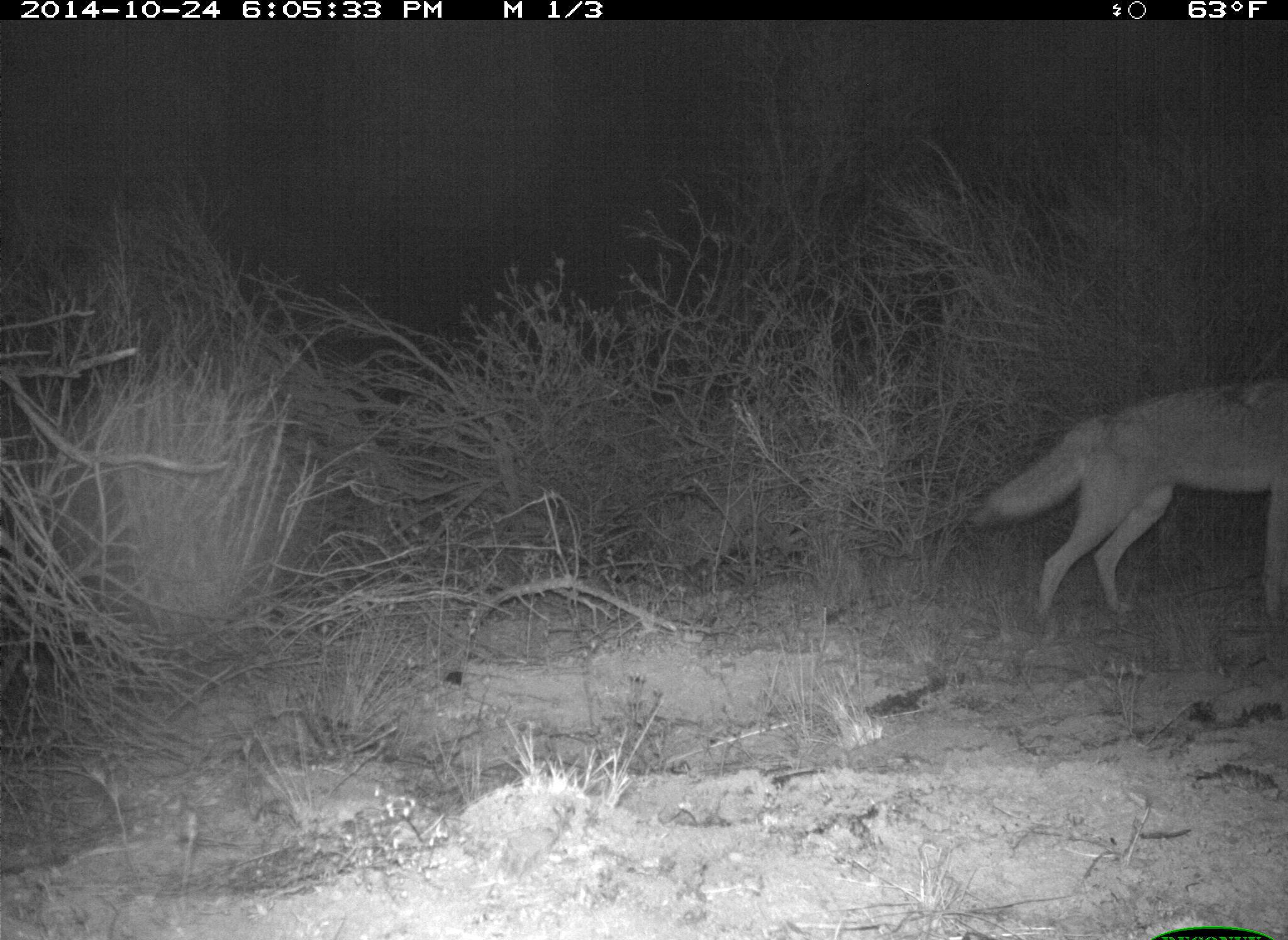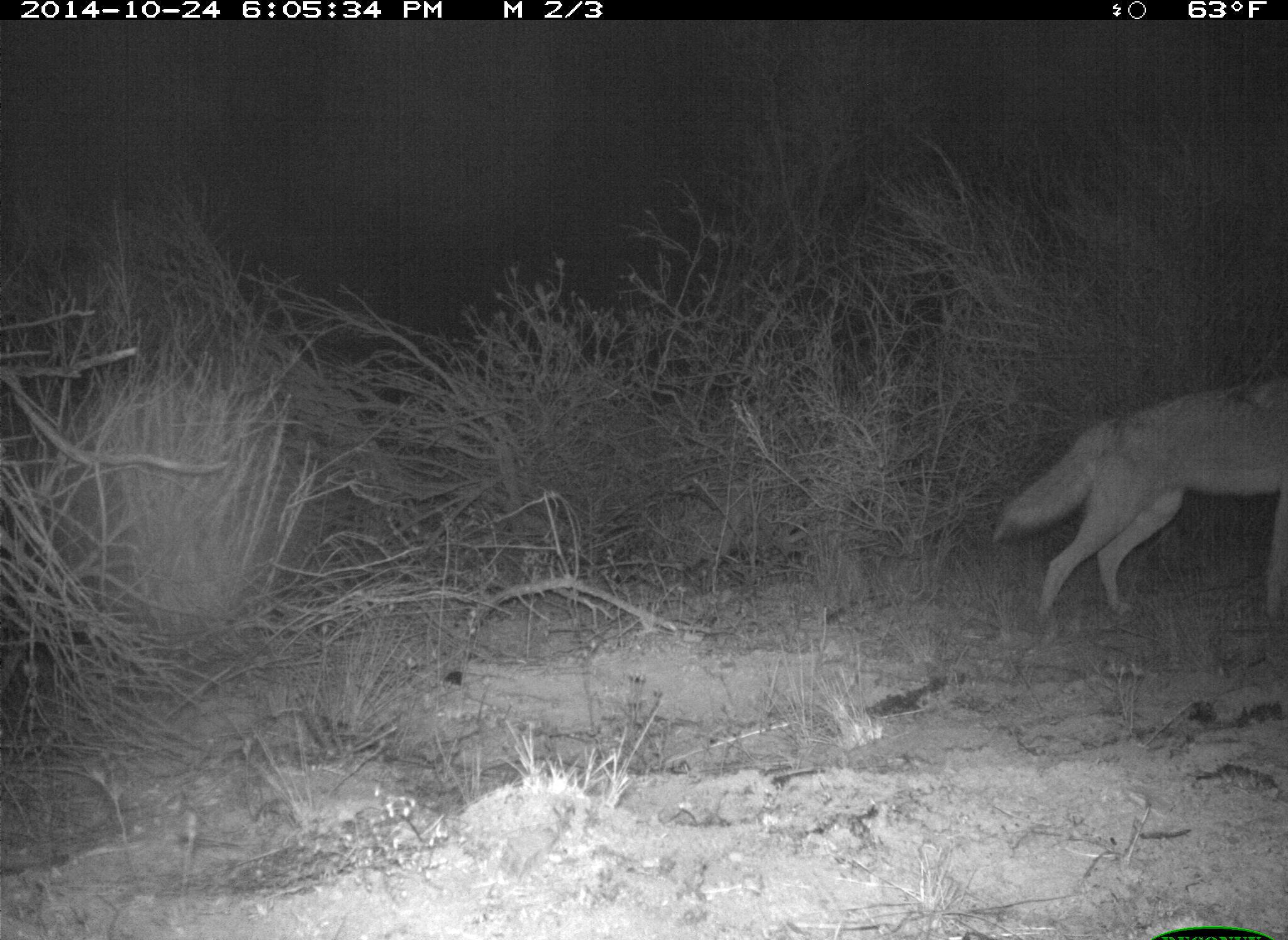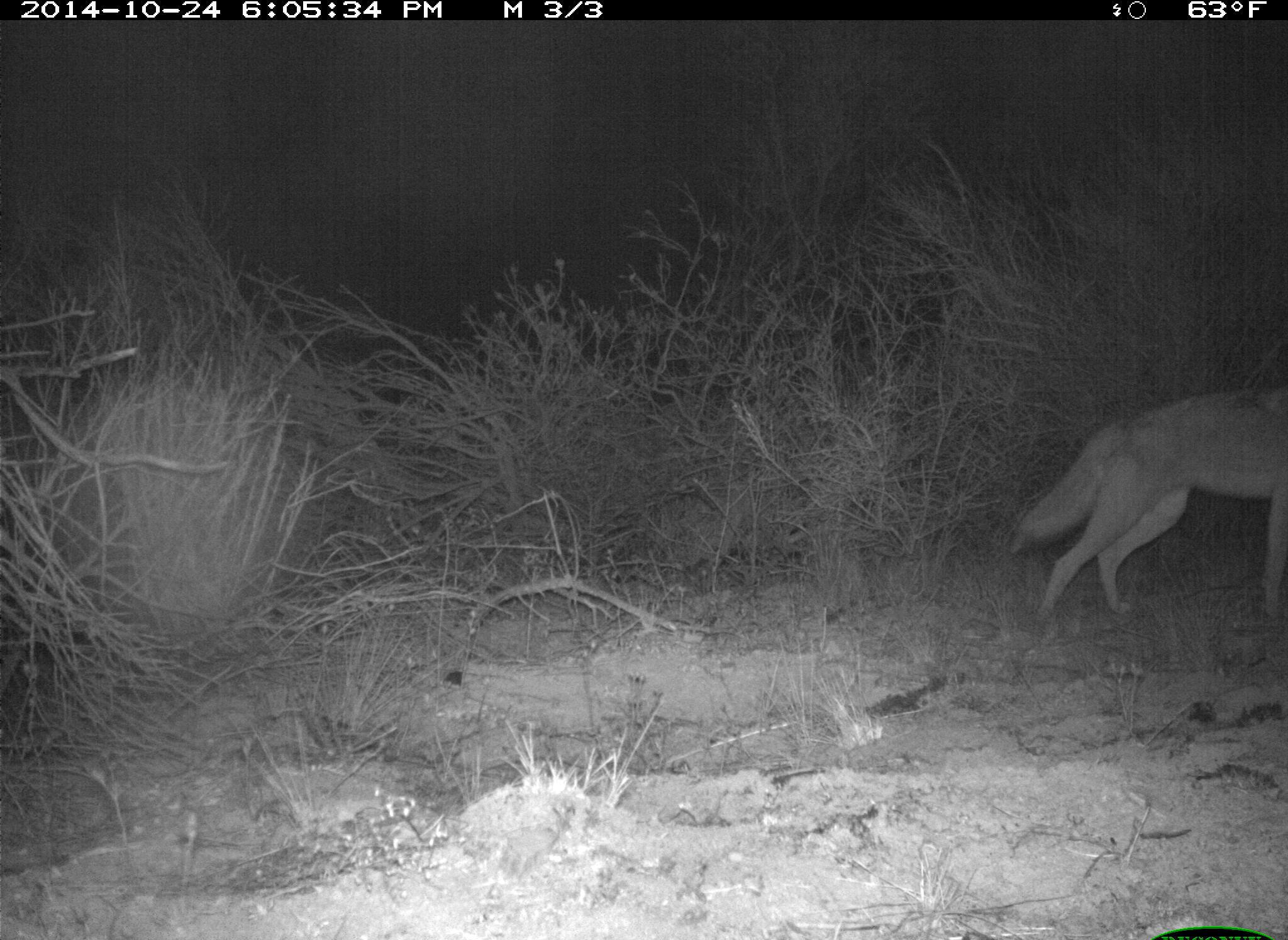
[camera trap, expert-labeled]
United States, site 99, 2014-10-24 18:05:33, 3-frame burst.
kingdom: Animalia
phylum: Chordata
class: Mammalia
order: Carnivora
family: Canidae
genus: Canis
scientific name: Canis latrans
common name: coyote